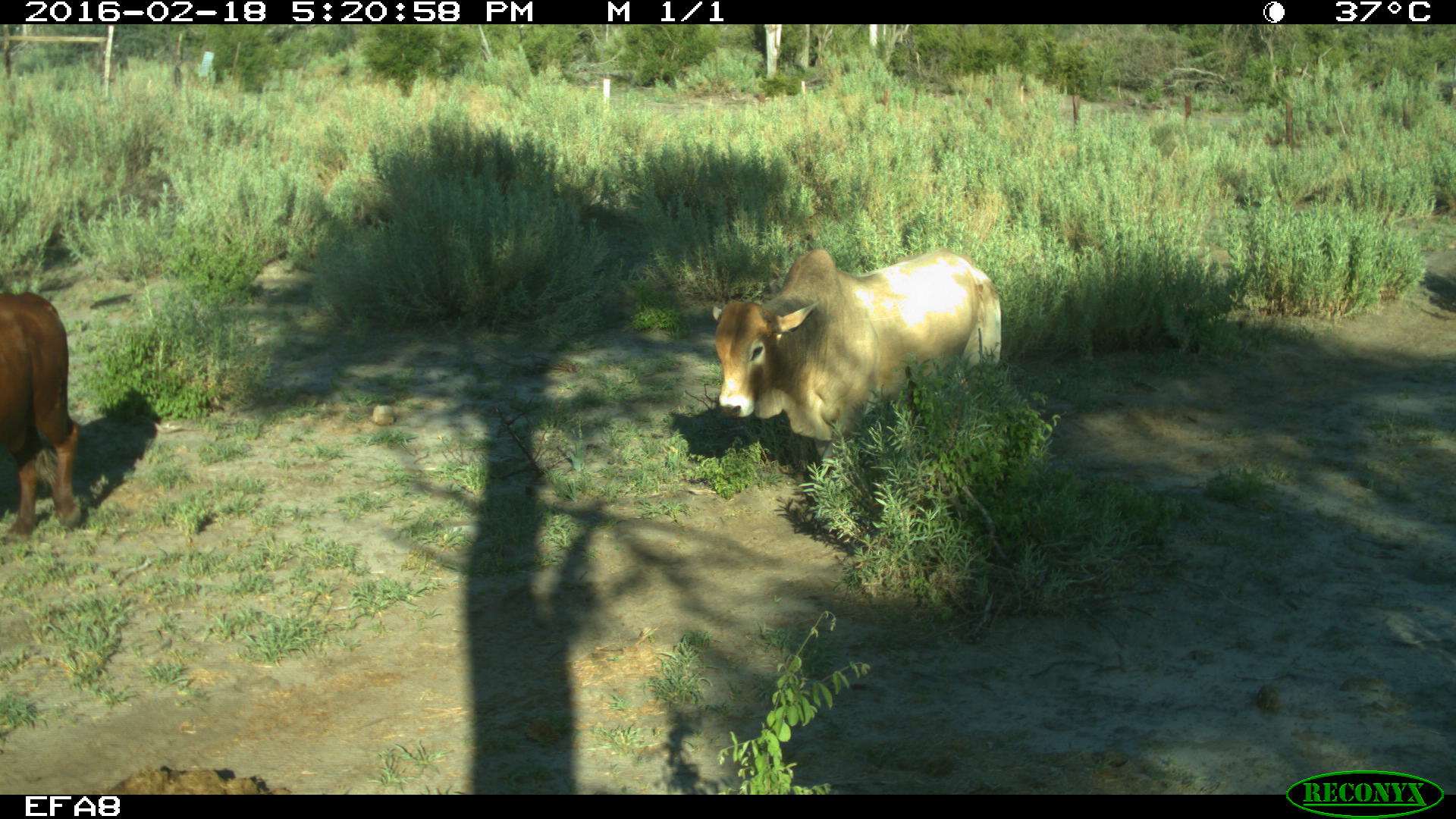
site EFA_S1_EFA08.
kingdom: Animalia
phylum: Chordata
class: Mammalia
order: Artiodactyla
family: Bovidae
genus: Bos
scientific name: Bos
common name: cattle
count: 2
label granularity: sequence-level